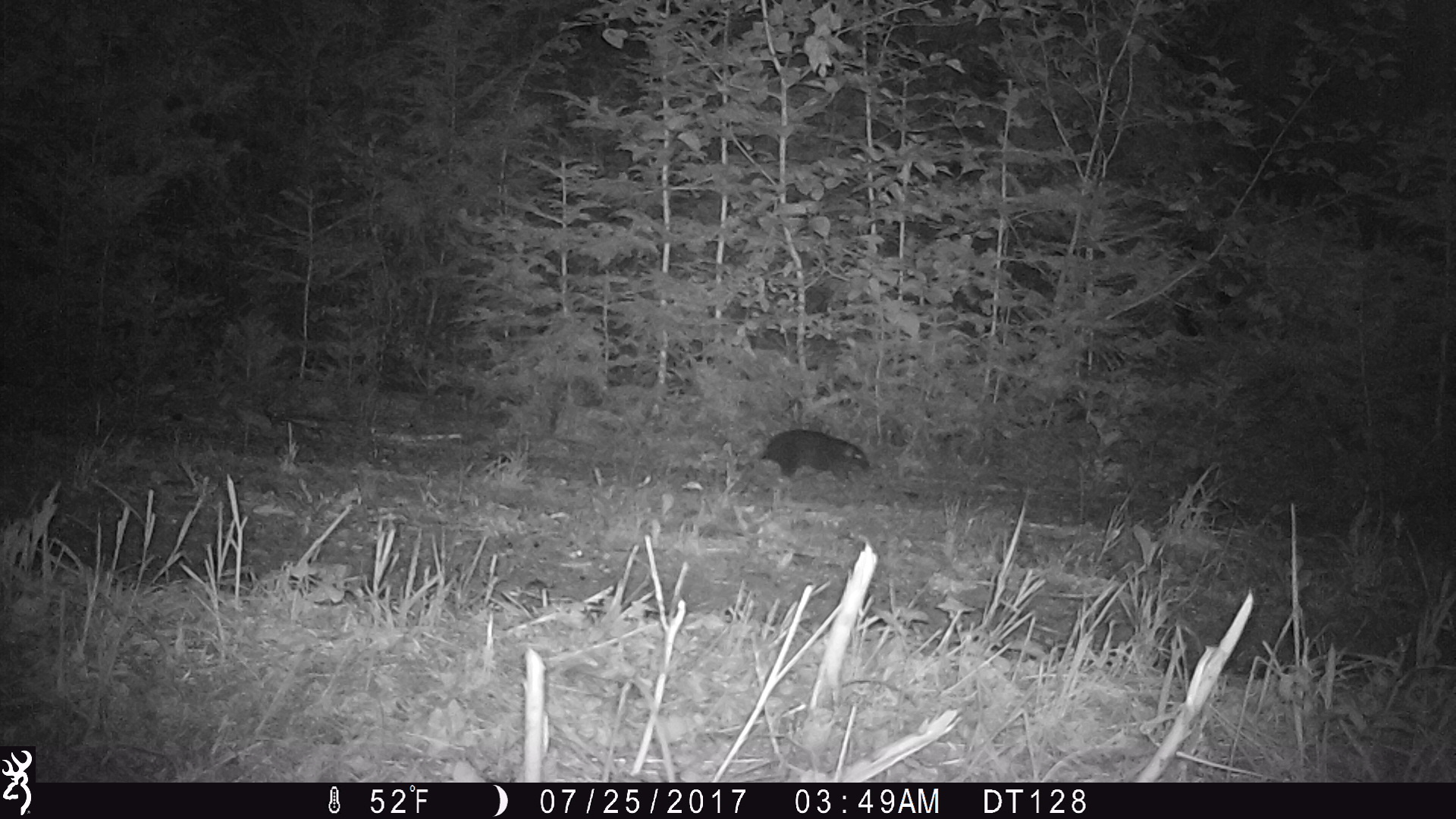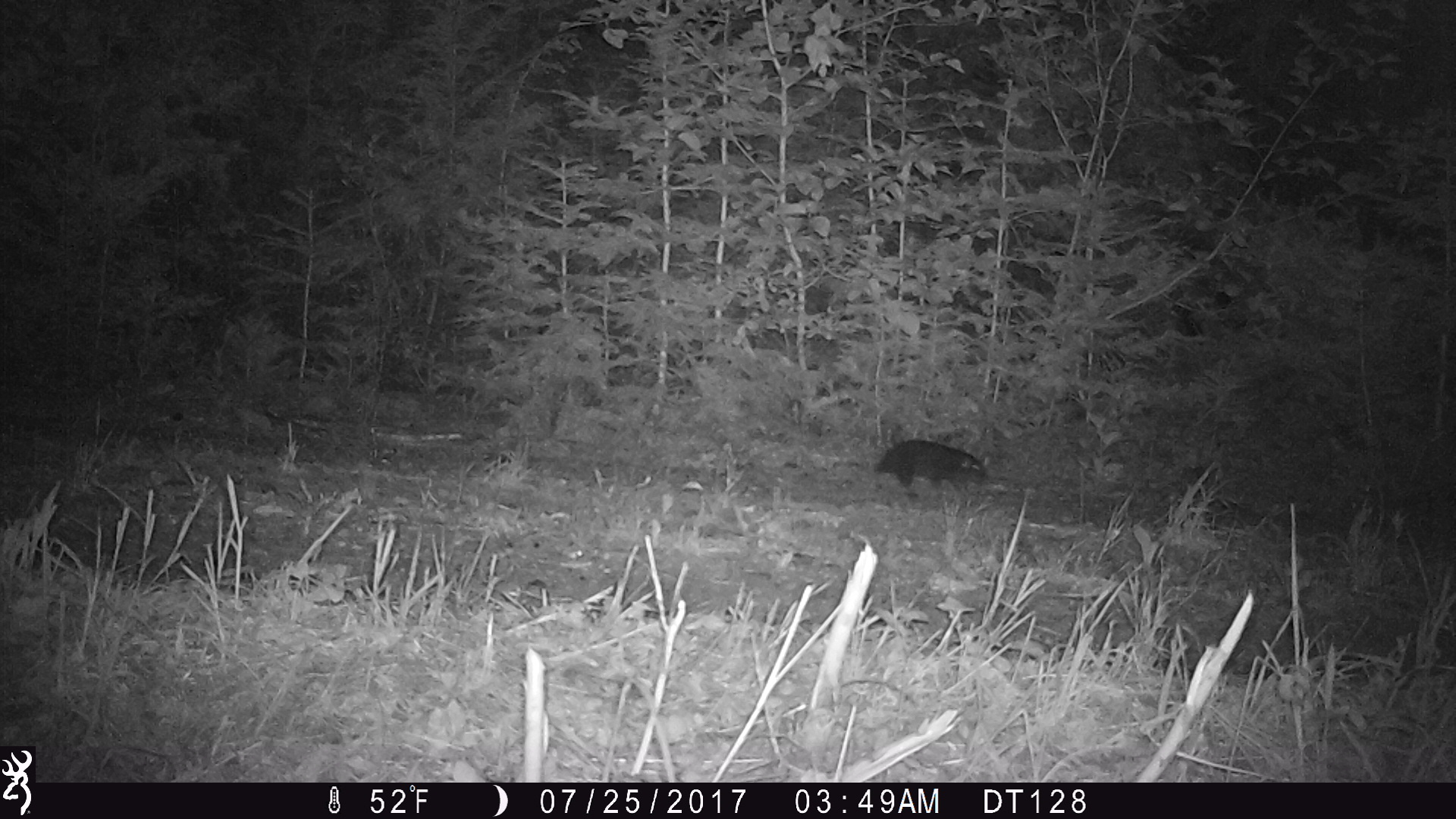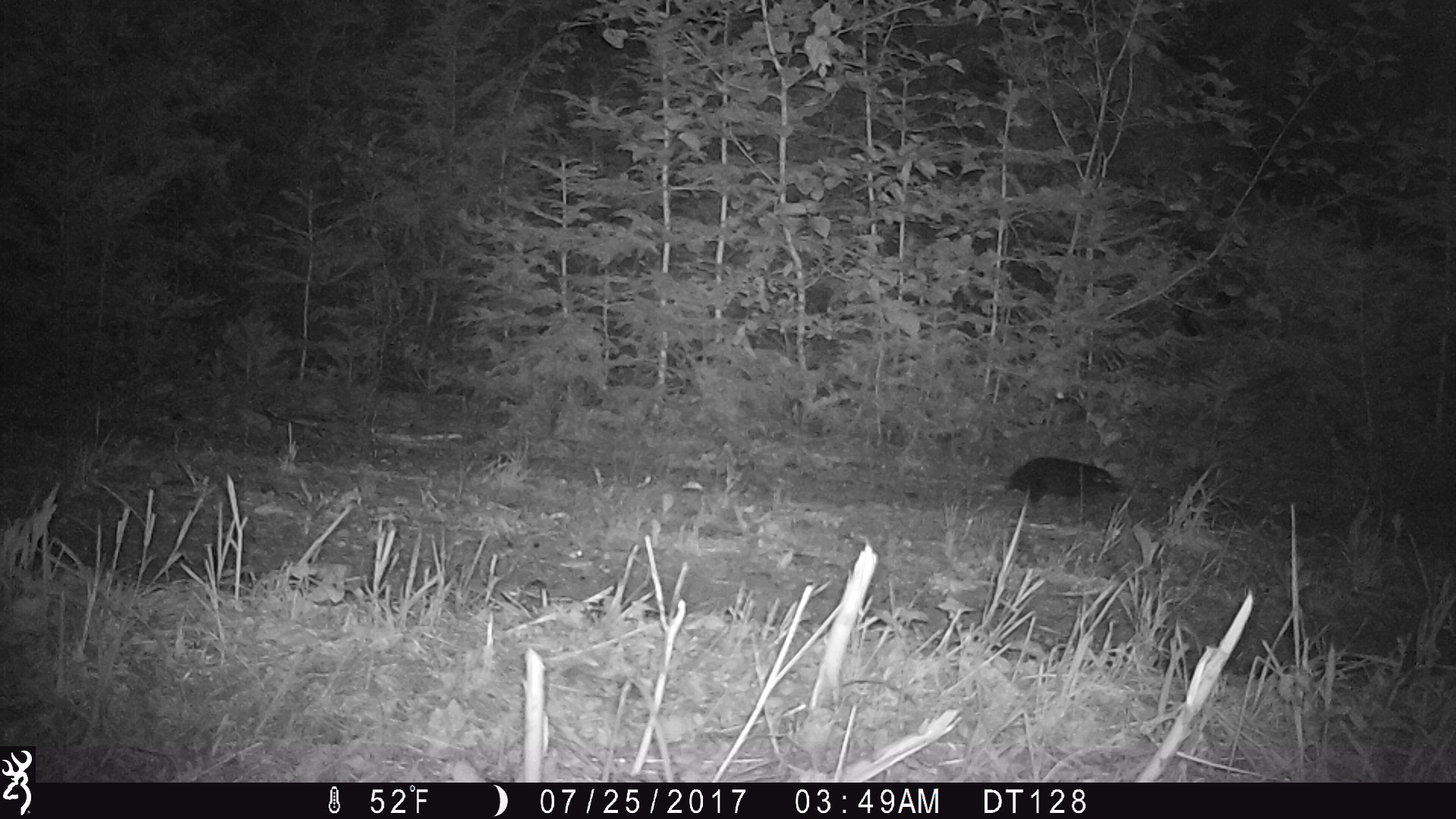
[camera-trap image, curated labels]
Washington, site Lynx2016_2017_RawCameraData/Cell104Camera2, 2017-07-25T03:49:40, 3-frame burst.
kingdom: Animalia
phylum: Chordata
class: Mammalia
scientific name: Mammalia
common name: small mammal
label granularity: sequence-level